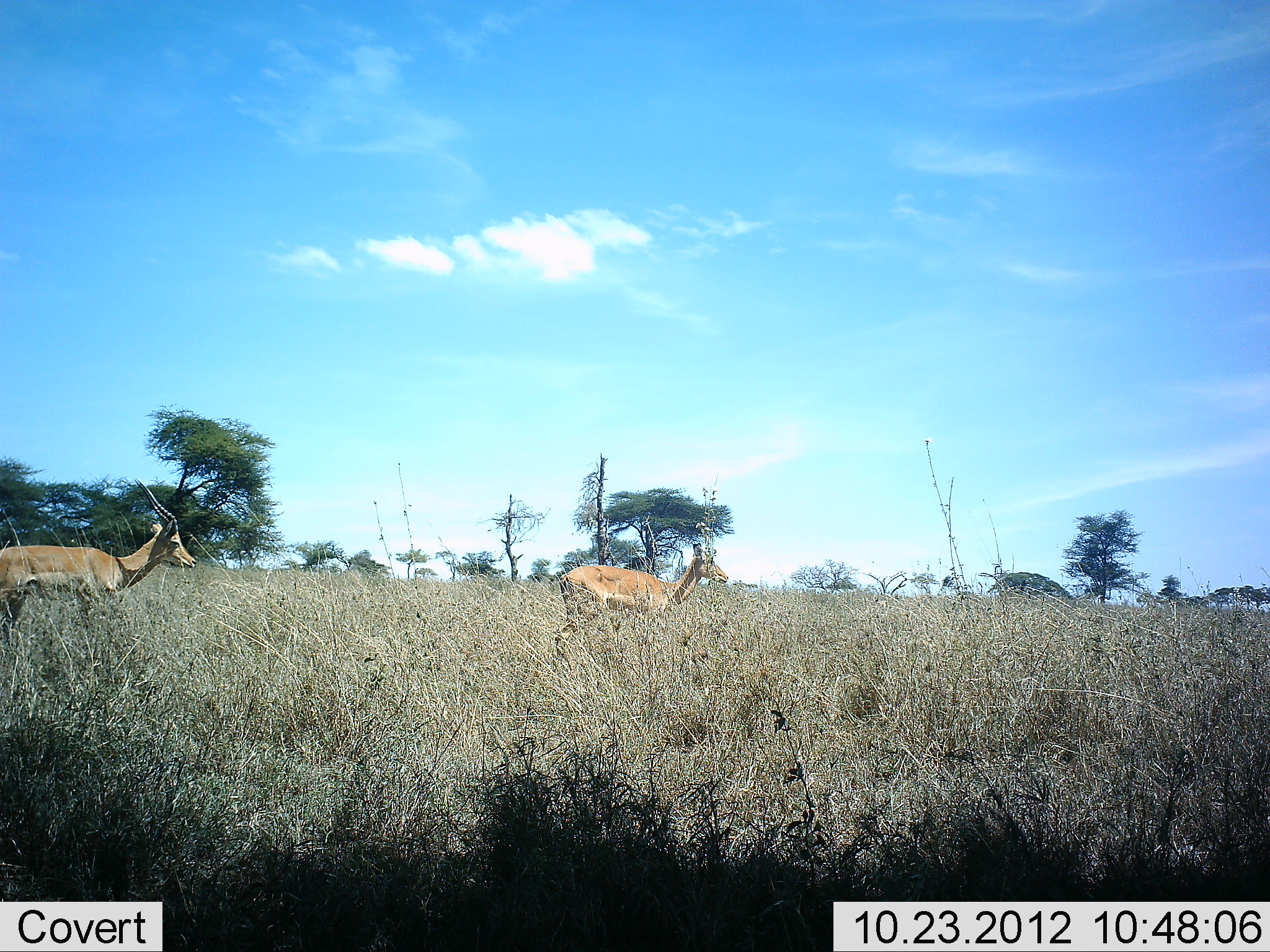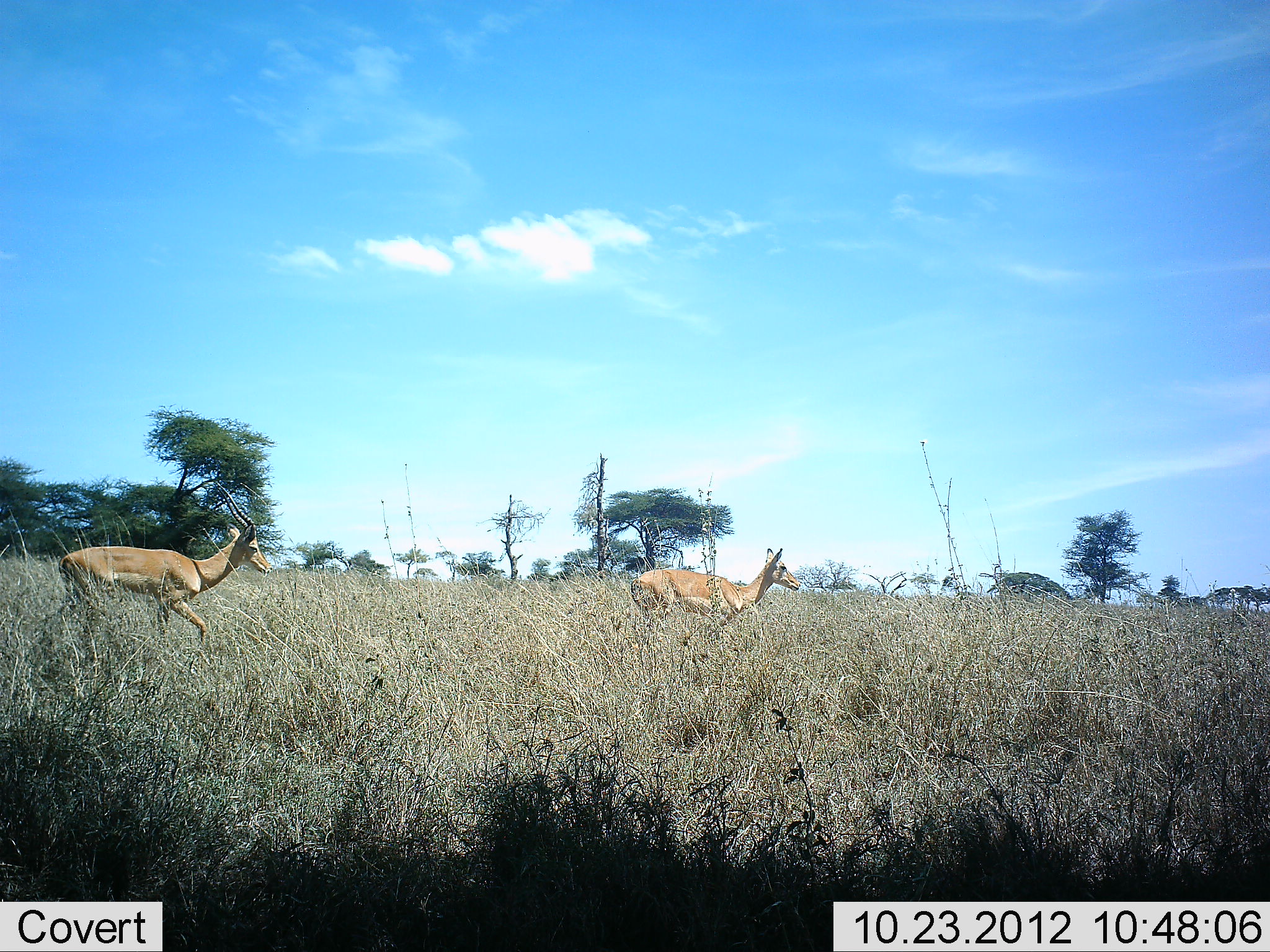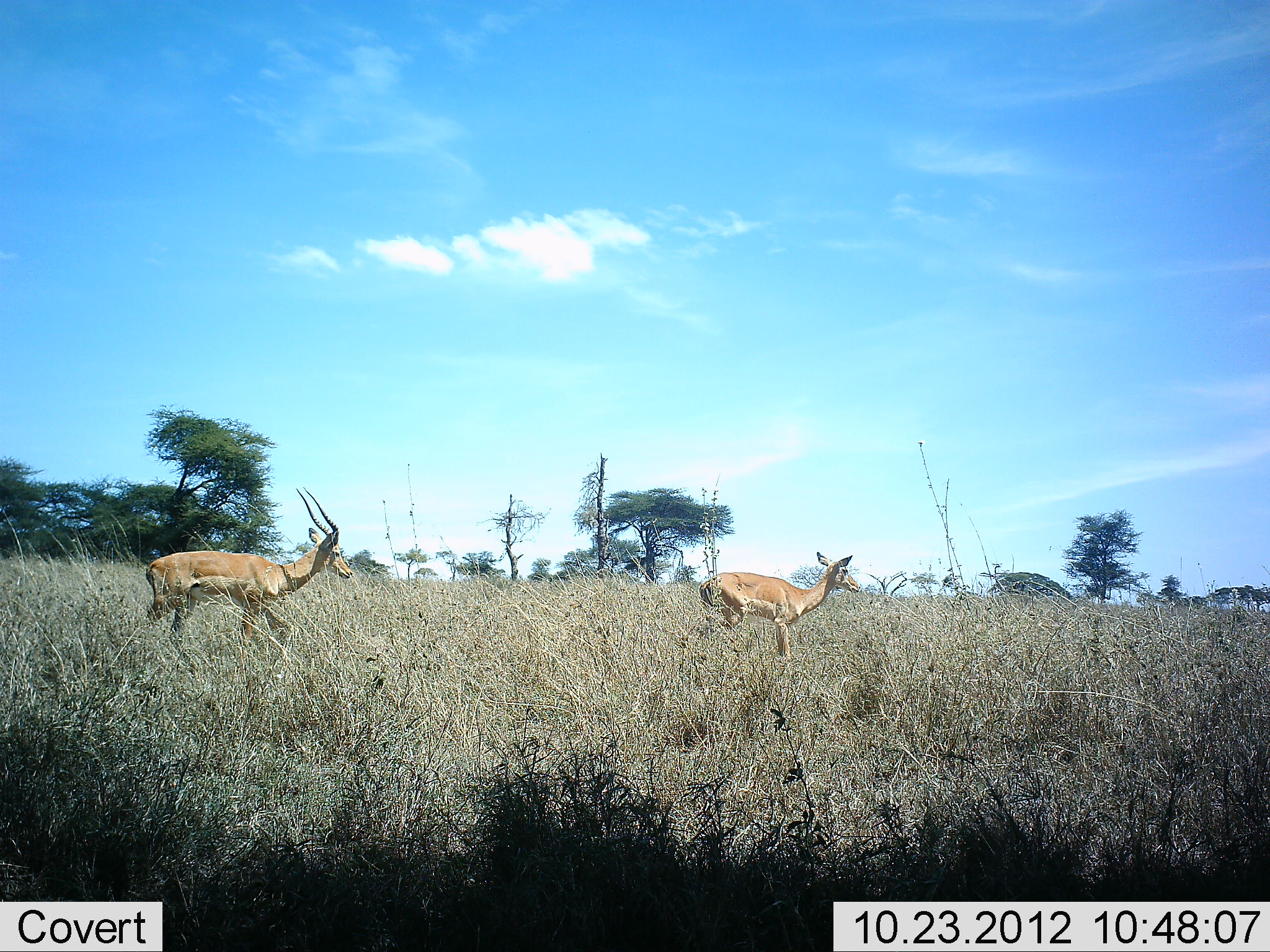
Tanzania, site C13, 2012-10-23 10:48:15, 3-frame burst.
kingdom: Animalia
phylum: Chordata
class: Mammalia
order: Artiodactyla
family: Bovidae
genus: Aepyceros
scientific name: Aepyceros melampus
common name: impala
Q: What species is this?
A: Impala (Aepyceros melampus).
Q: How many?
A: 2.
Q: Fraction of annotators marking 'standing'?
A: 0%.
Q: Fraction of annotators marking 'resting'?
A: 0%.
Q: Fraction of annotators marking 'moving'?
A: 100%.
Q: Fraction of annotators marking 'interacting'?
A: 0%.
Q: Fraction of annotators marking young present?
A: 10%.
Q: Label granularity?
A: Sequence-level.